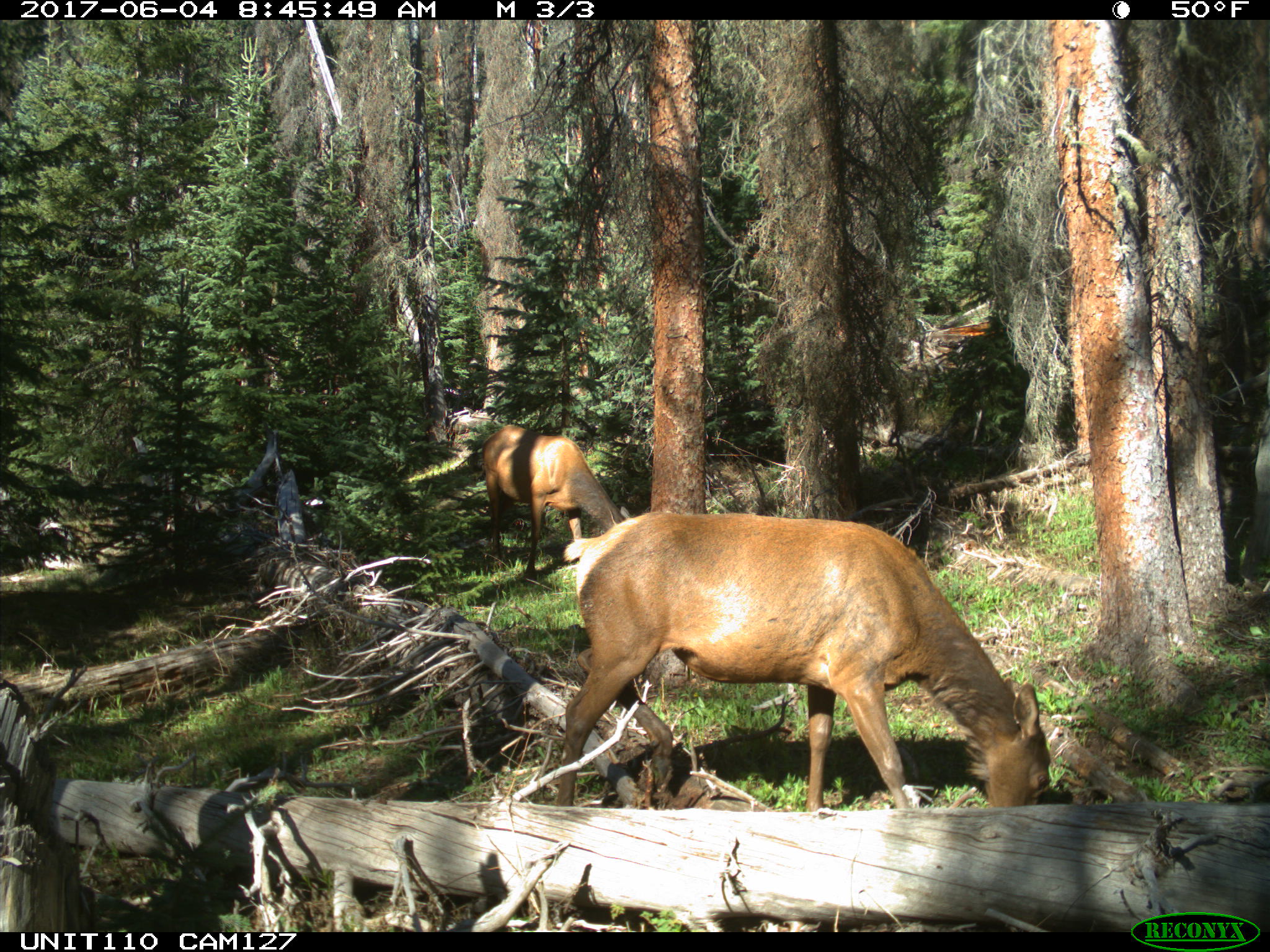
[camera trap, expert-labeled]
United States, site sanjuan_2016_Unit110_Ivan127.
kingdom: Animalia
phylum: Chordata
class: Mammalia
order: Artiodactyla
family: Cervidae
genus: Cervus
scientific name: Cervus elaphus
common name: red deer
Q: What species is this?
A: Cervus elaphus (red deer).